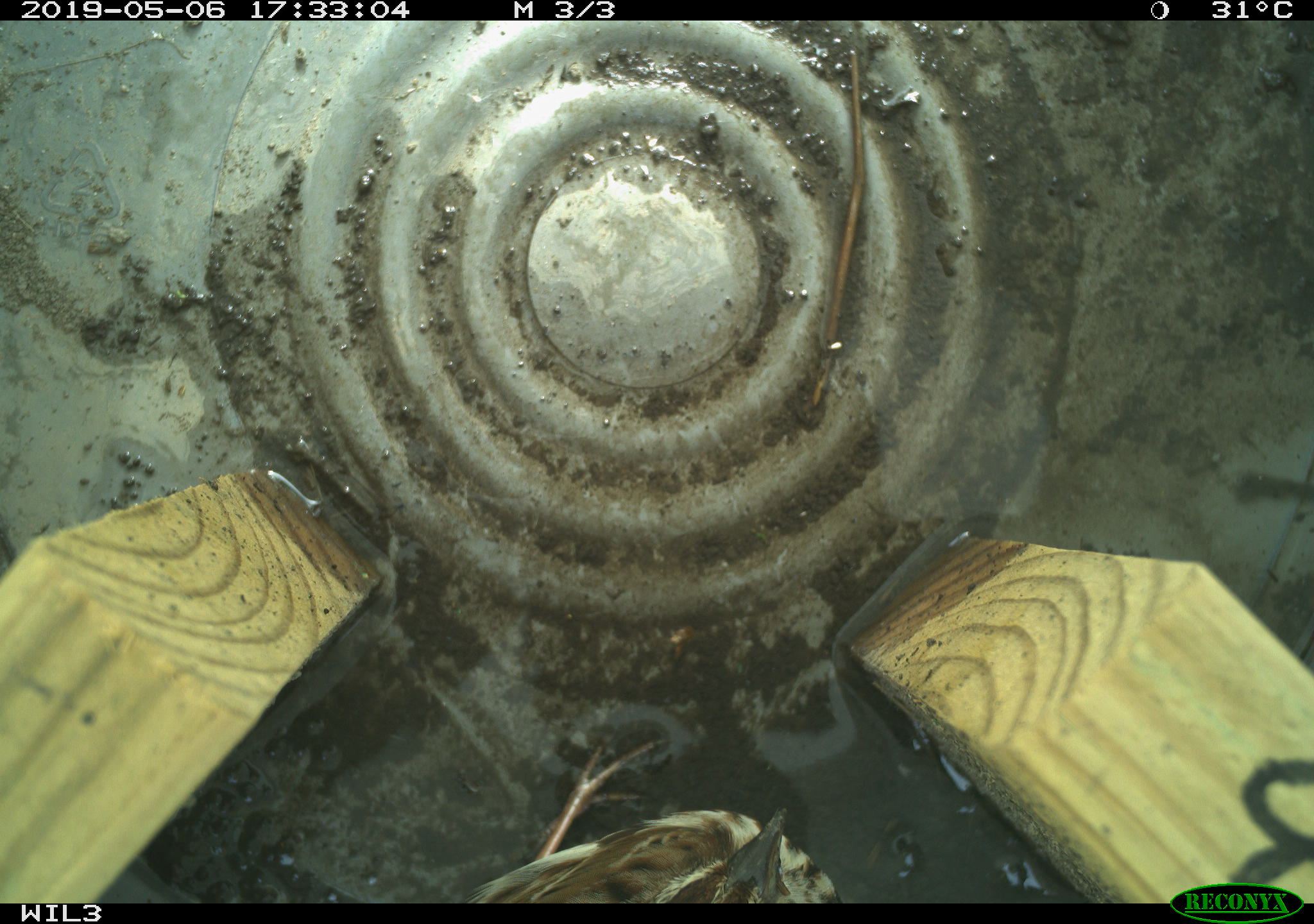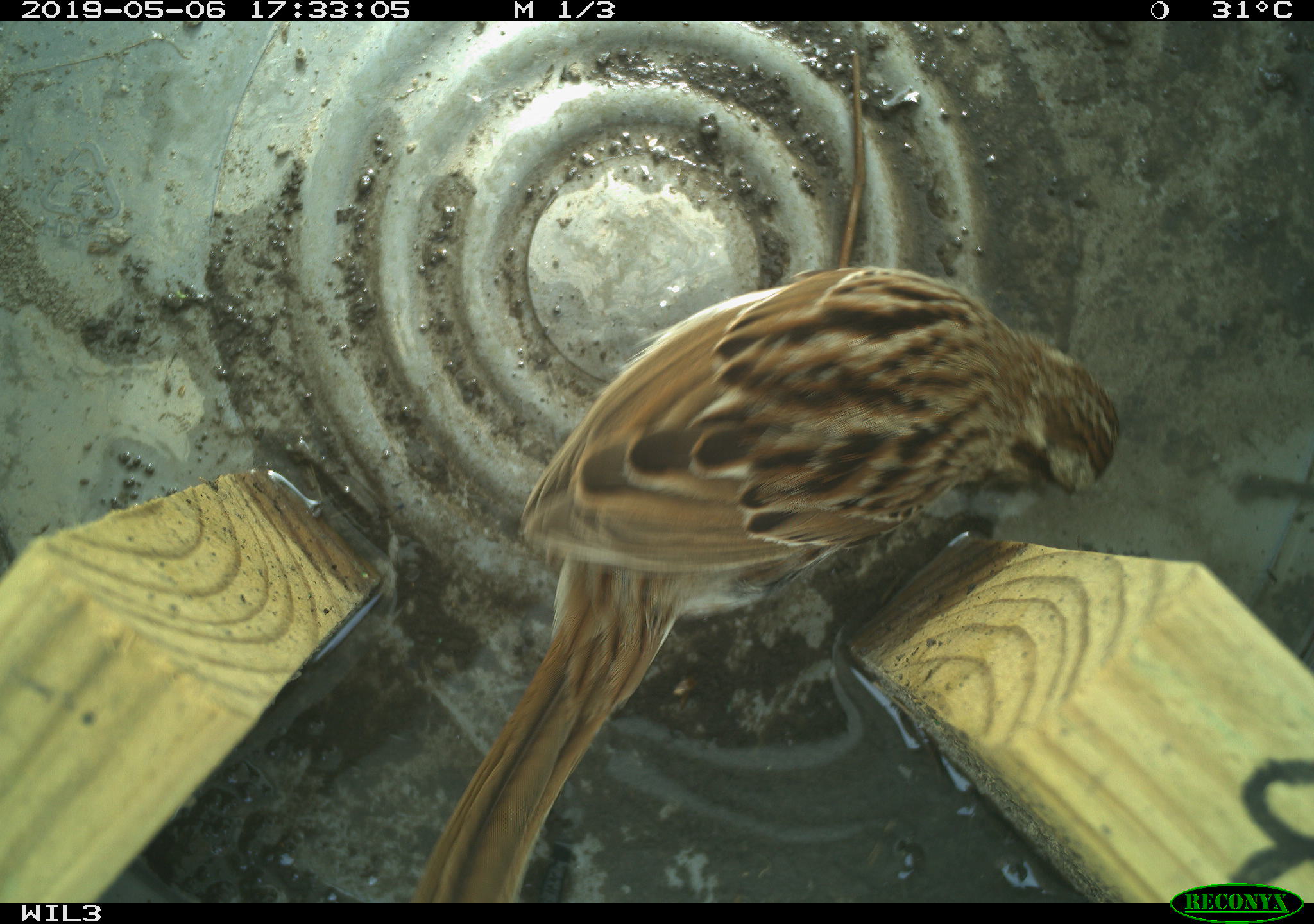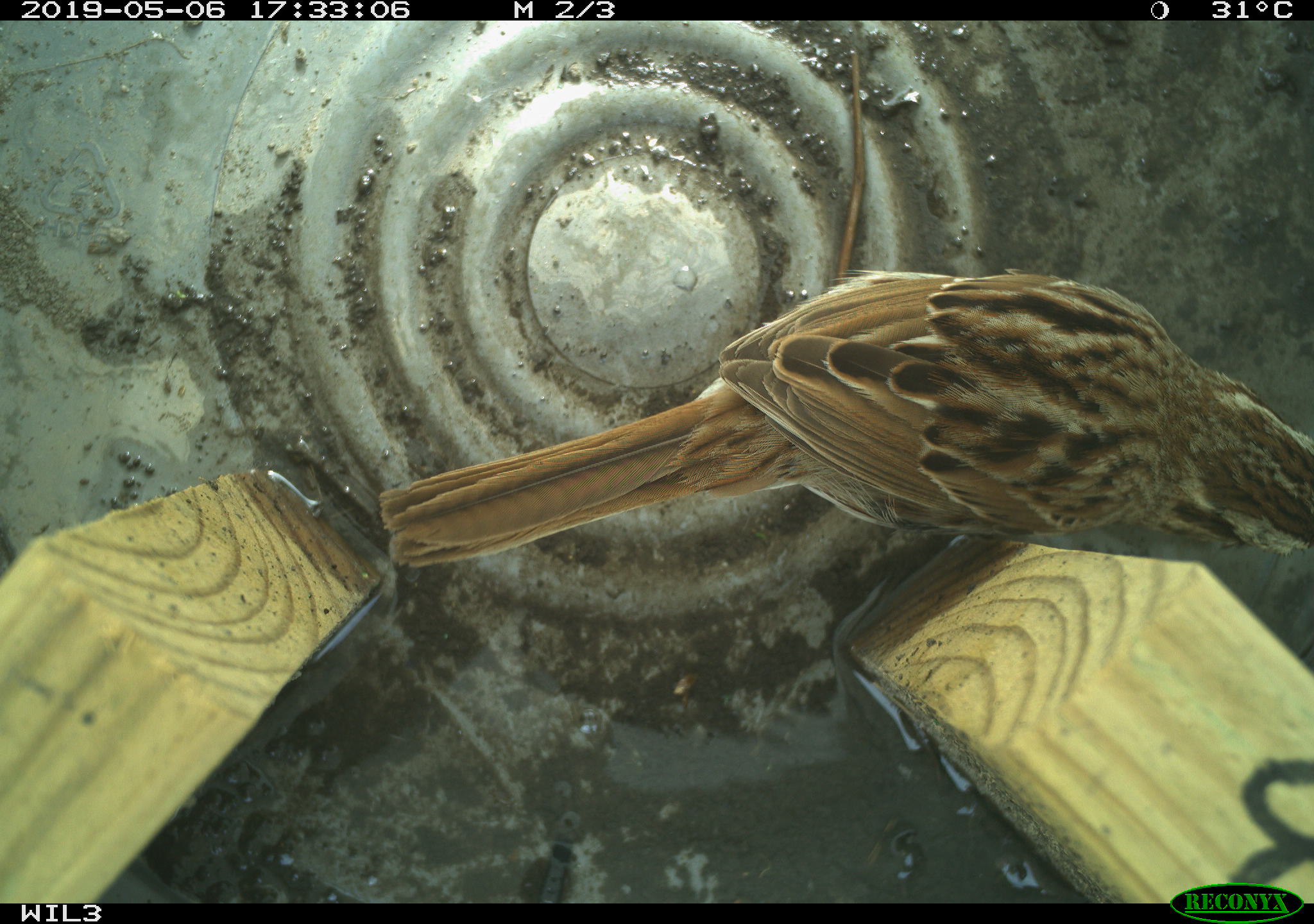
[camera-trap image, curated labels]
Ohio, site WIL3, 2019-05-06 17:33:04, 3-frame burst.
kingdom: Animalia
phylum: Chordata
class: Aves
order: Passeriformes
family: Passerellidae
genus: Melospiza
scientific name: Melospiza melodia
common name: song sparrow